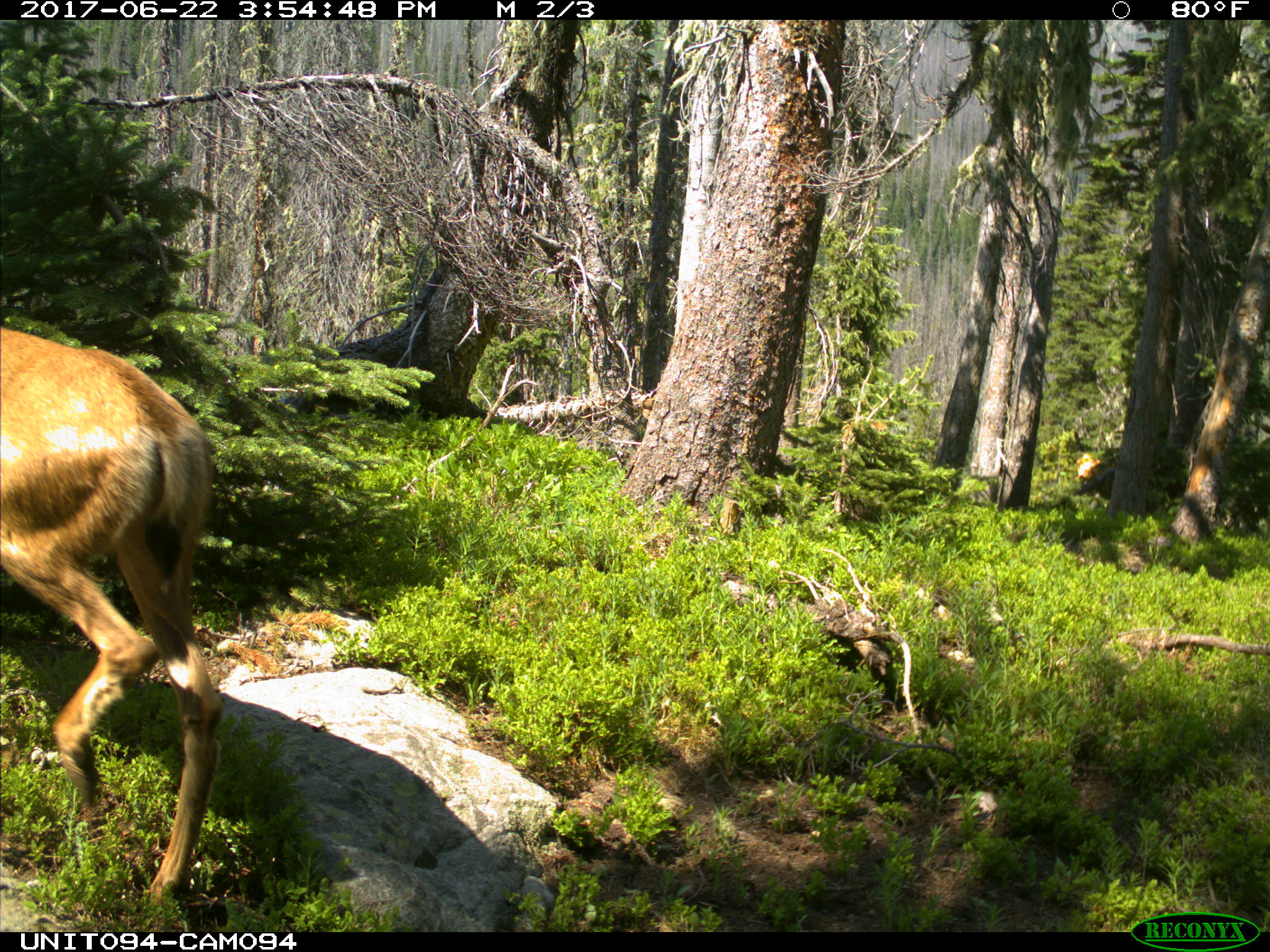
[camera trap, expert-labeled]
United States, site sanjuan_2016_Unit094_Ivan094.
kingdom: Animalia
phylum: Chordata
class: Mammalia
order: Artiodactyla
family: Cervidae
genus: Odocoileus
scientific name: Odocoileus hemionus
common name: mule deer